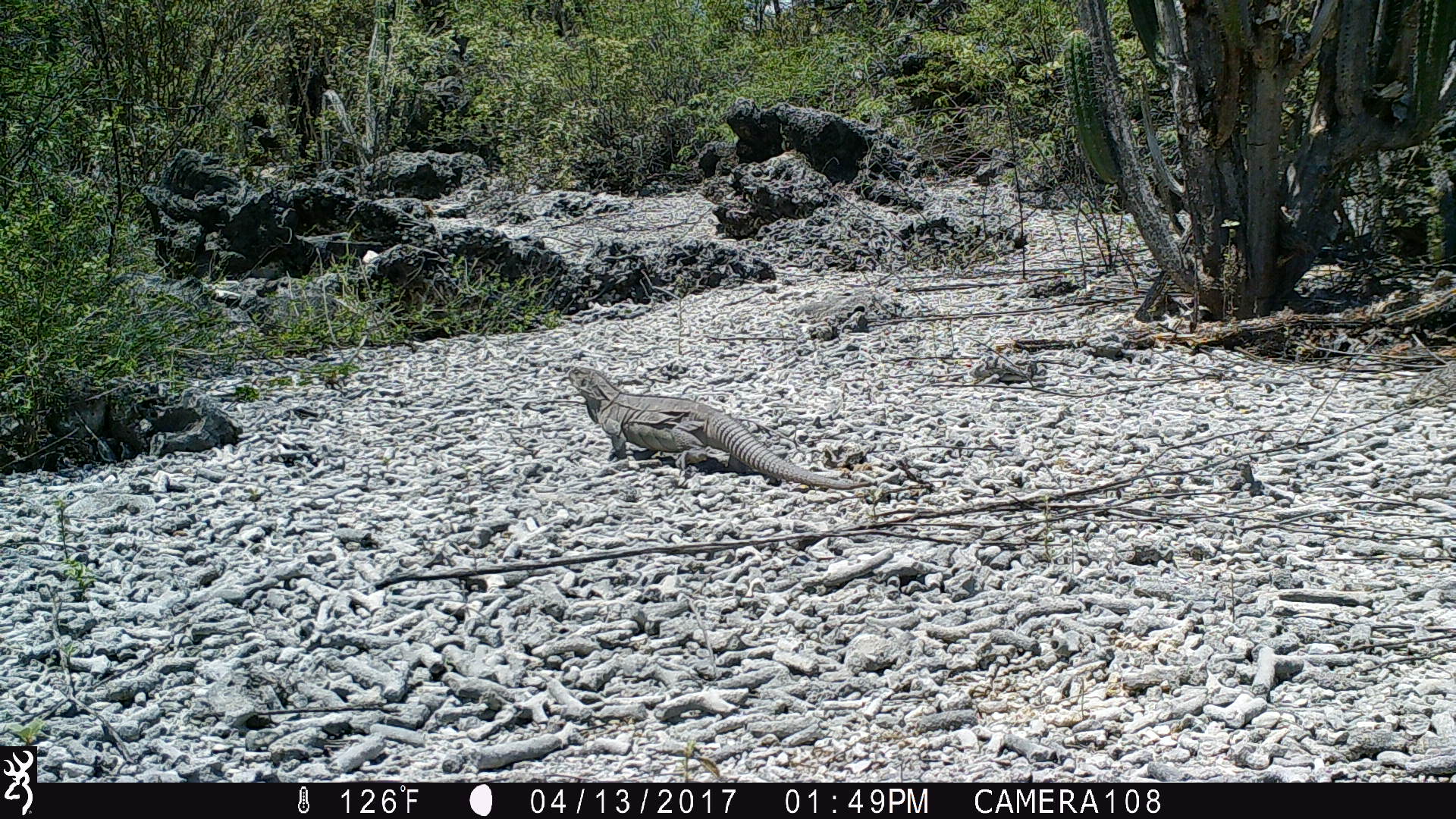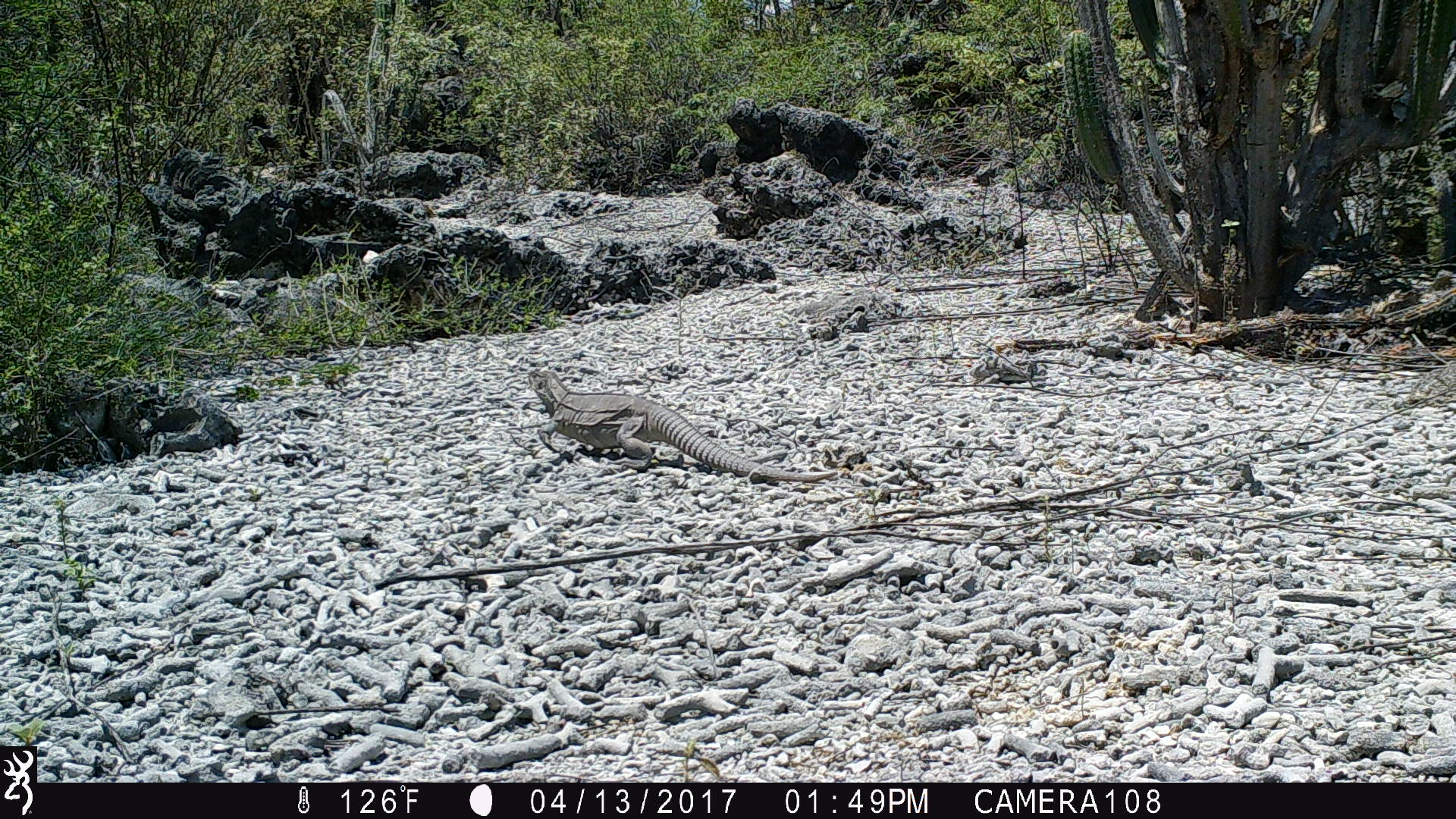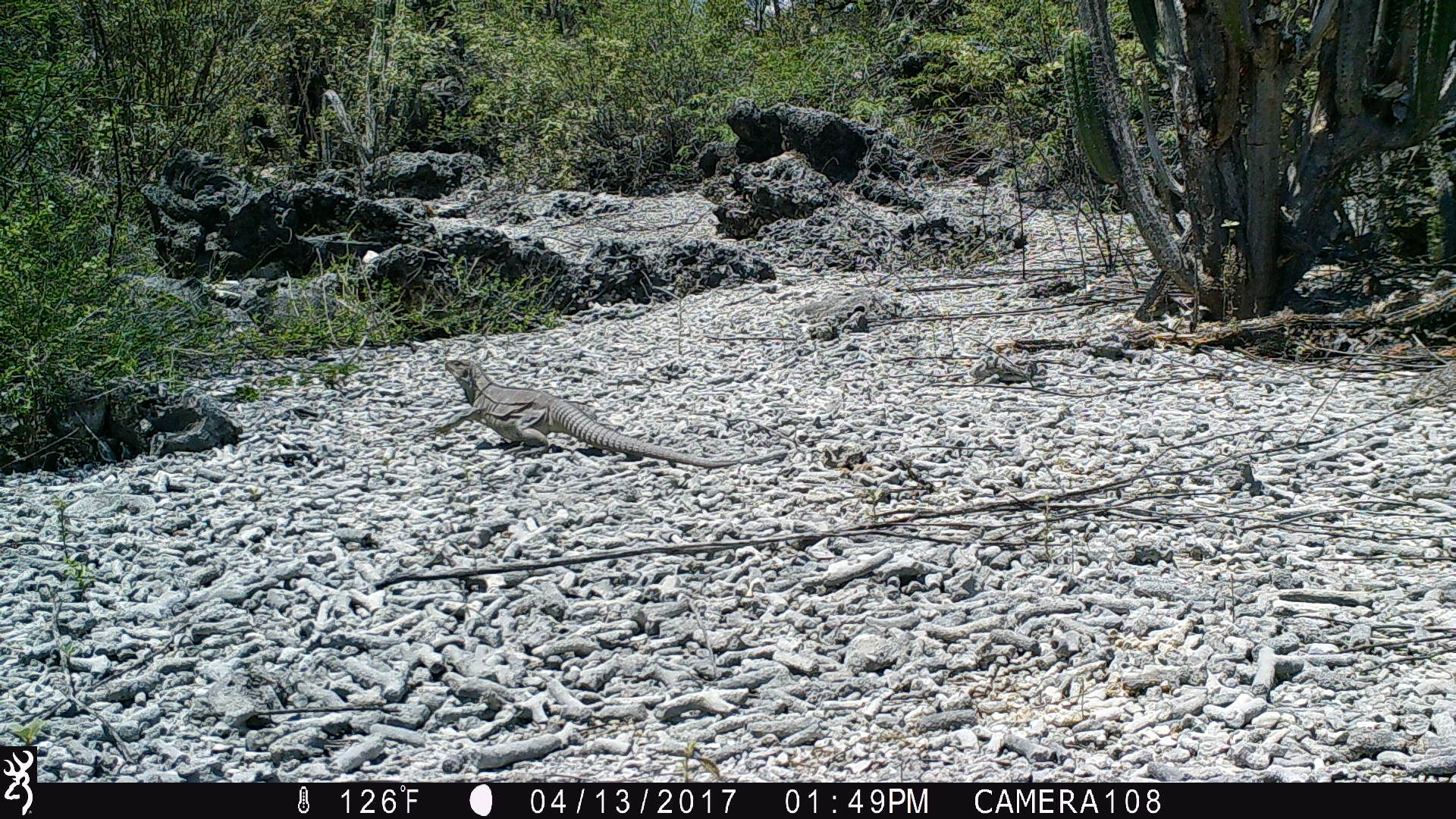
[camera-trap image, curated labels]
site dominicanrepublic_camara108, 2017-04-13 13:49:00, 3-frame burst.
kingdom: Animalia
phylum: Chordata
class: Reptilia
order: Squamata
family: Iguanidae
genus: Iguana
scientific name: Iguana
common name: typical iguanas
Iguana (typical iguanas).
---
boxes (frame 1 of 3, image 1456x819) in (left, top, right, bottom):
iguana: (557, 365, 889, 493)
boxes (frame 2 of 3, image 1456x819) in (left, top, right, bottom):
iguana: (517, 363, 842, 481)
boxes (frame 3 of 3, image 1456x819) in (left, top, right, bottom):
iguana: (429, 351, 772, 467)